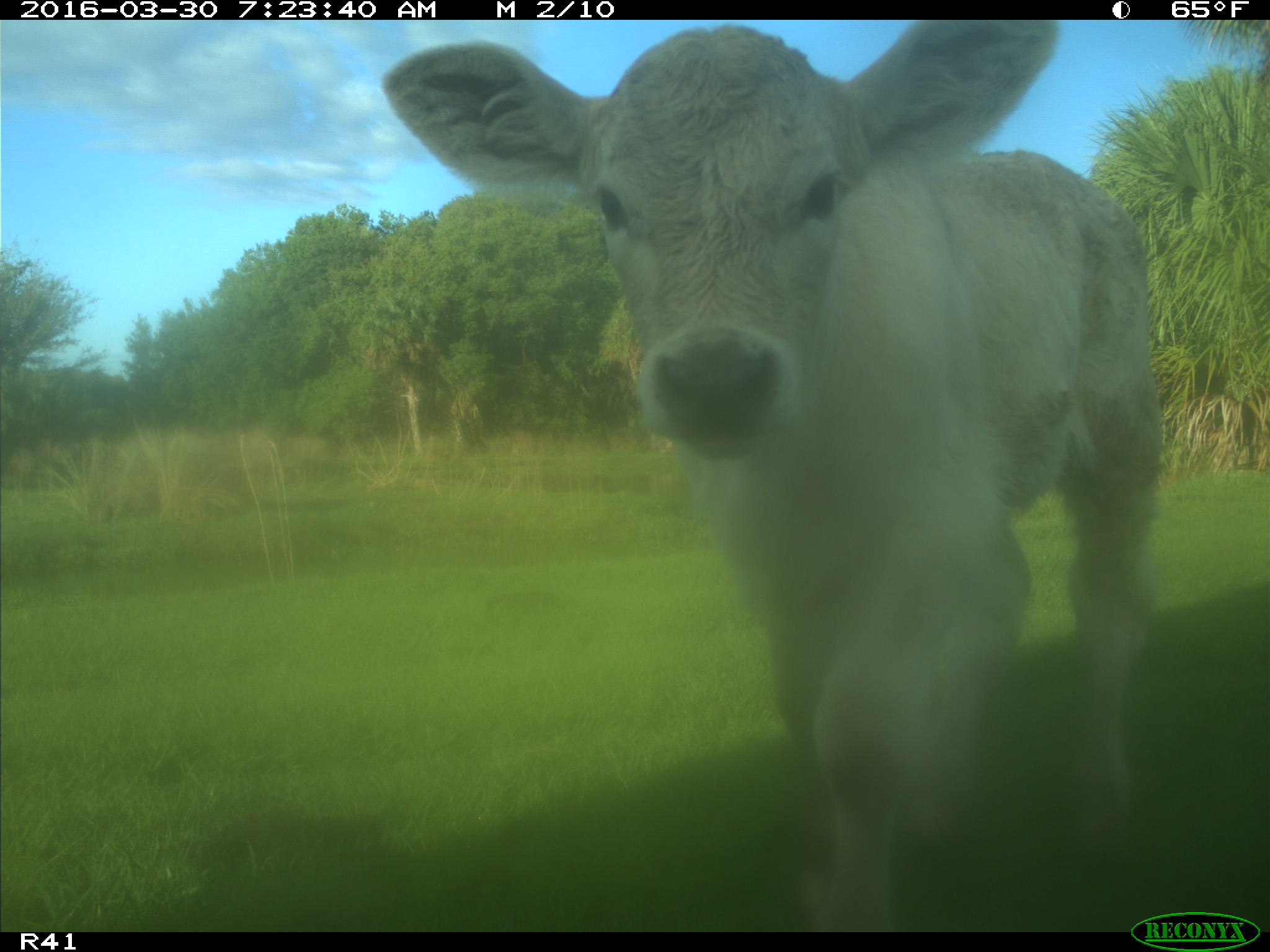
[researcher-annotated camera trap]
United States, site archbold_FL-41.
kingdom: Animalia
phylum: Chordata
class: Mammalia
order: Artiodactyla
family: Bovidae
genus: Bos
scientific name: Bos taurus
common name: domestic cow